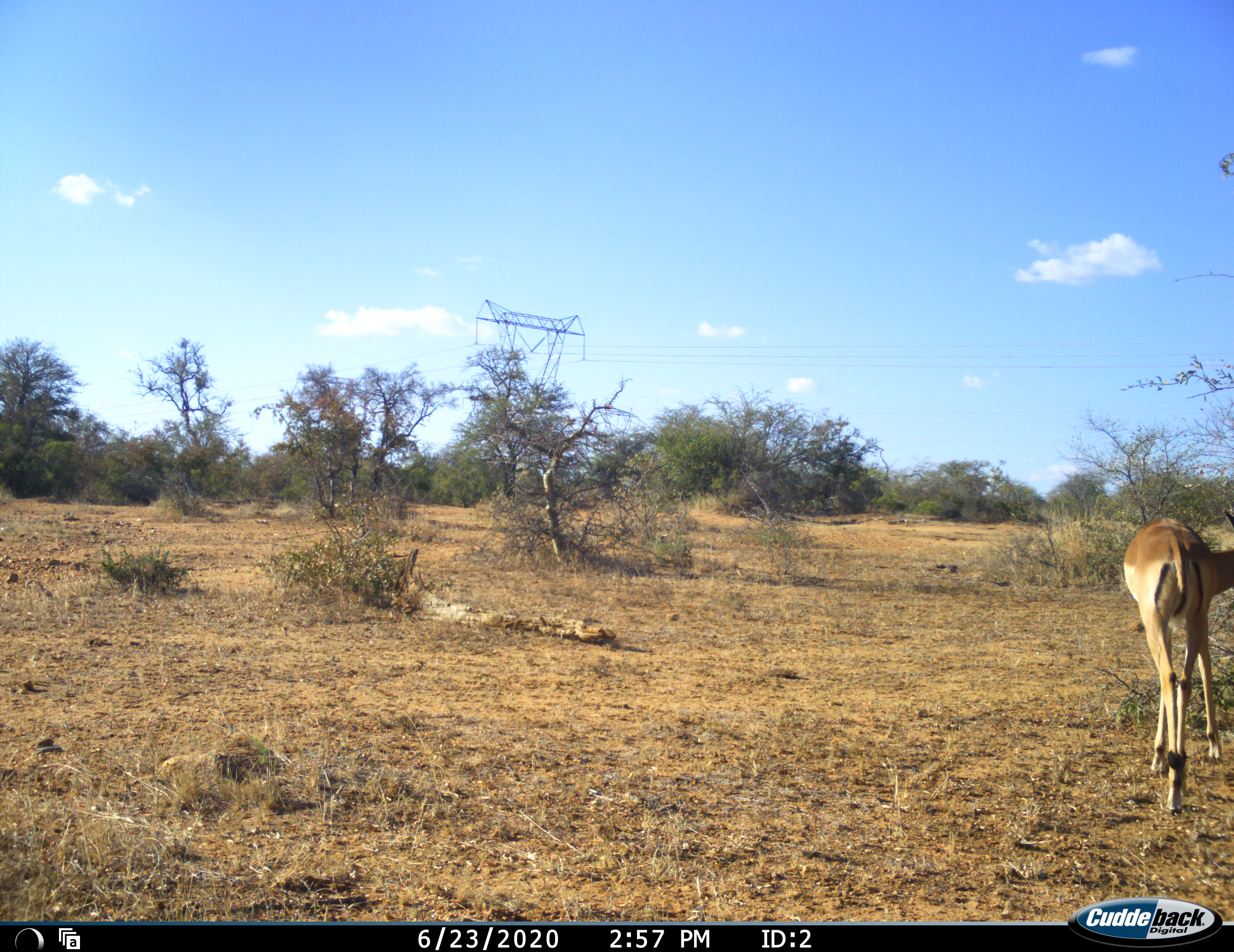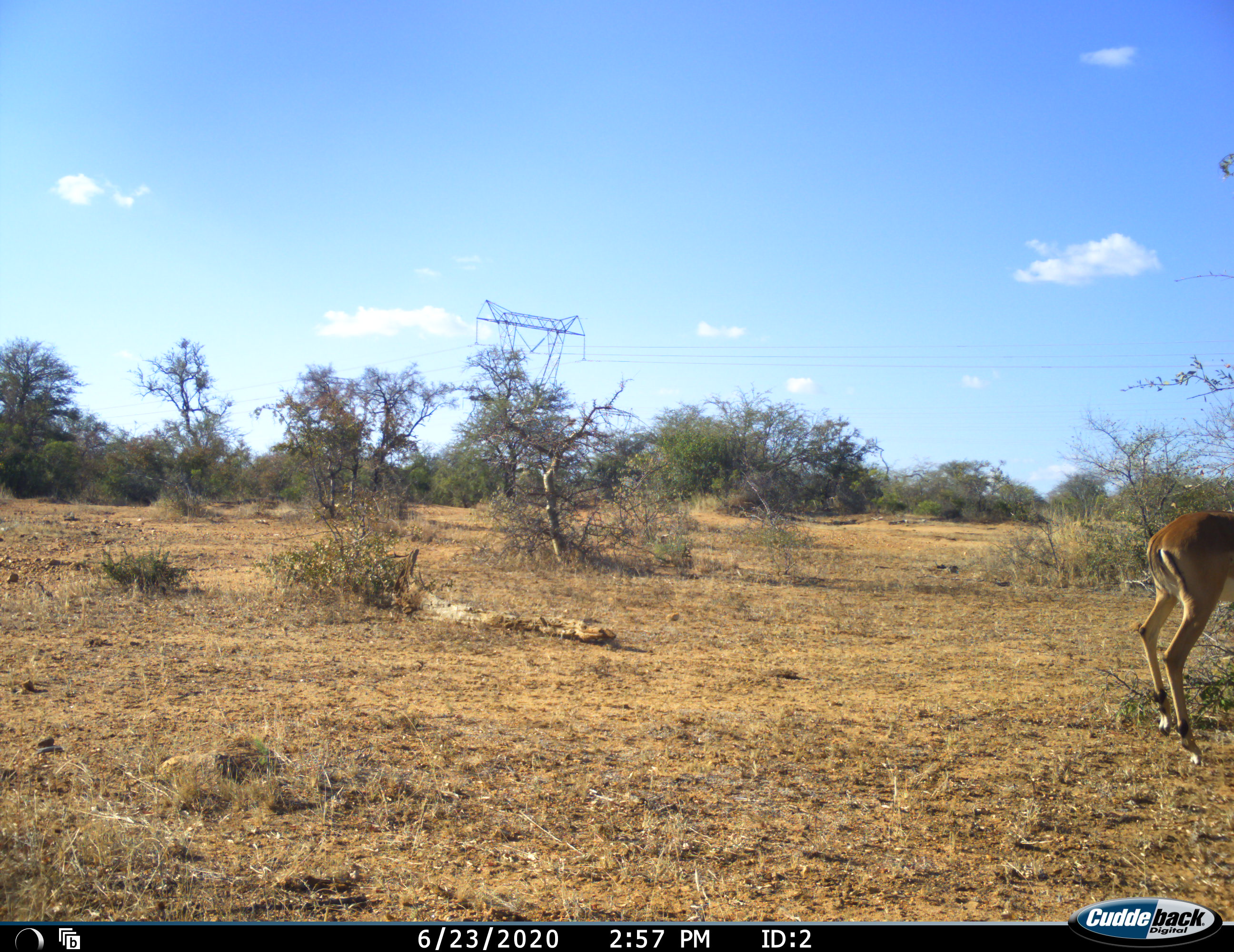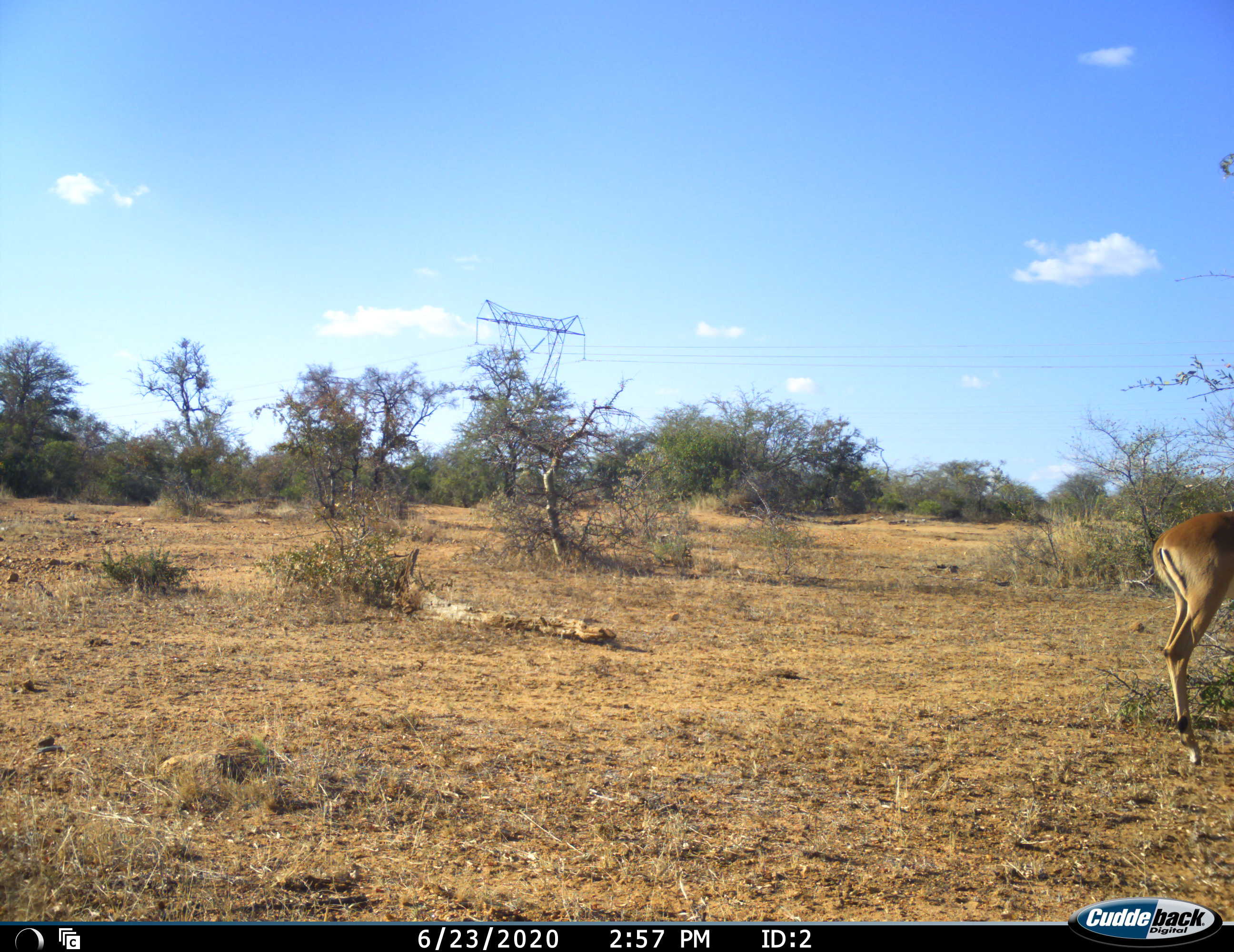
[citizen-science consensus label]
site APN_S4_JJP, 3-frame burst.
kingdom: Animalia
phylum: Chordata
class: Mammalia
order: Artiodactyla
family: Bovidae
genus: Aepyceros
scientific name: Aepyceros melampus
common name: impala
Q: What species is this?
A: Impala (Aepyceros melampus).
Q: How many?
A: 1.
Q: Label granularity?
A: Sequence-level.